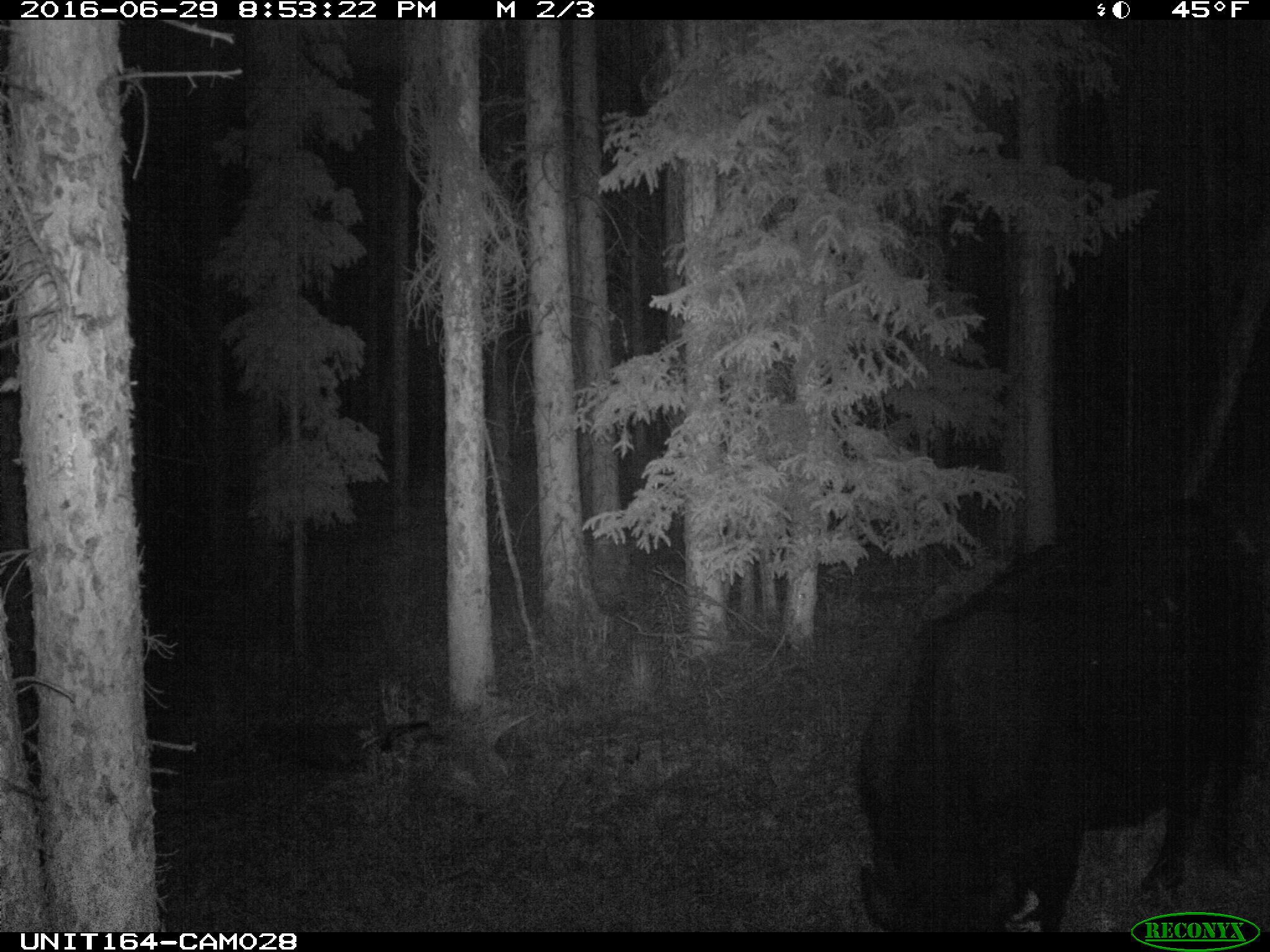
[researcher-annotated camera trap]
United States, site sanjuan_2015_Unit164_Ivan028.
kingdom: Animalia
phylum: Chordata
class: Mammalia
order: Artiodactyla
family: Bovidae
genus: Bos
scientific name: Bos taurus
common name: domestic cow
Bos taurus (domestic cow).